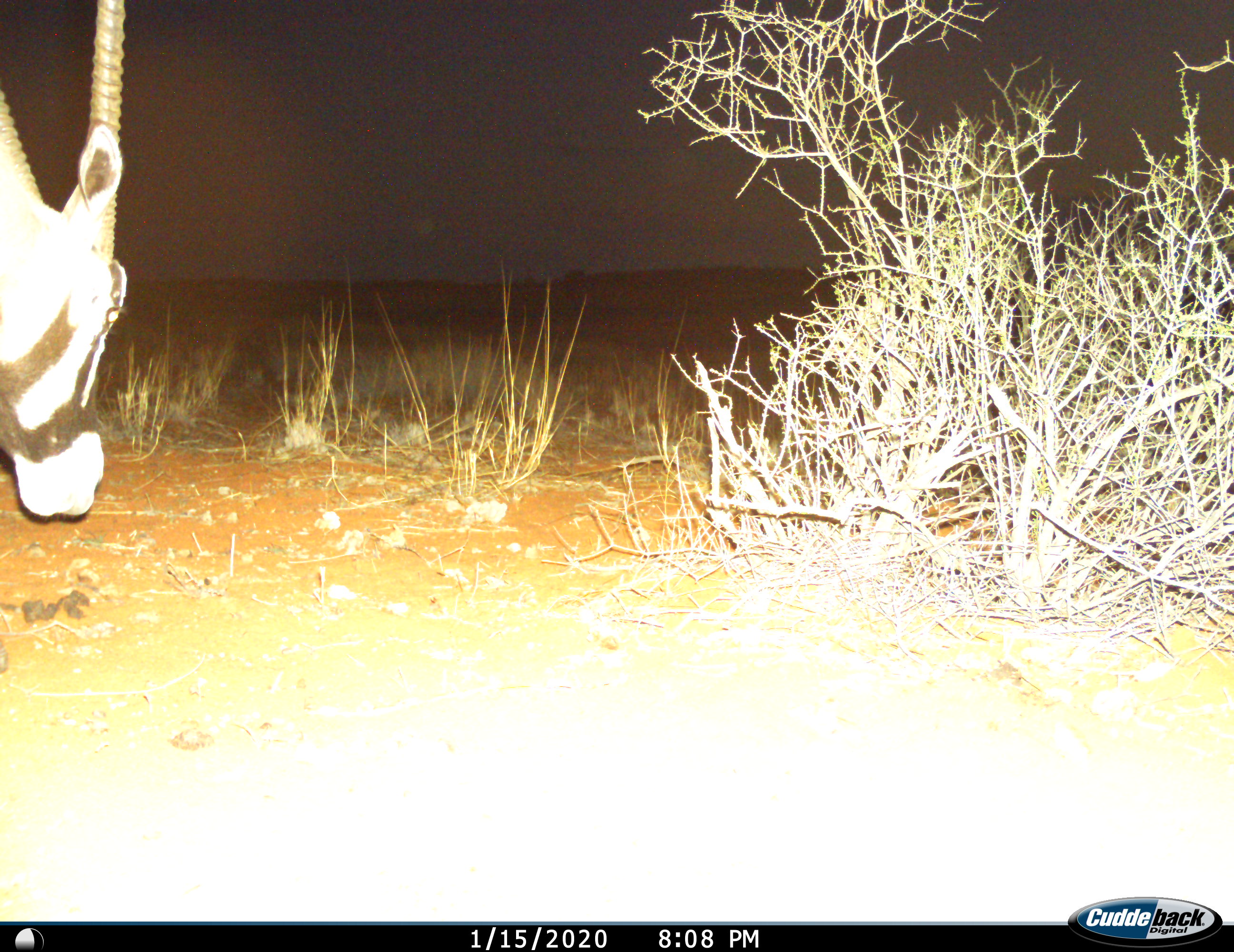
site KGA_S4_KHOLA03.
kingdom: Animalia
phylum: Chordata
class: Mammalia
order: Artiodactyla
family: Bovidae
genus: Oryx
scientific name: Oryx gazella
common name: gemsbok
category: oryx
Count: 1.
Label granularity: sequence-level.